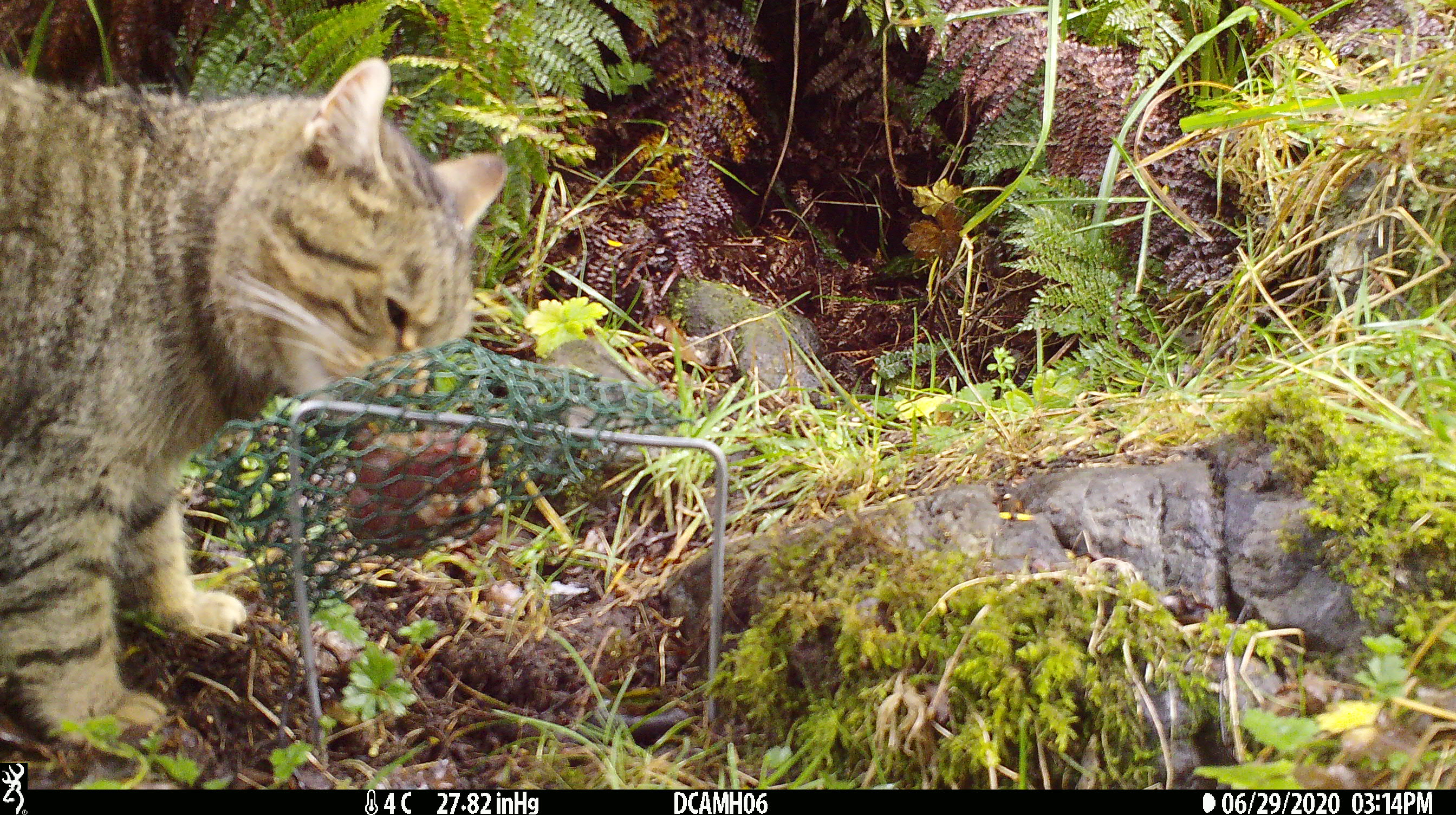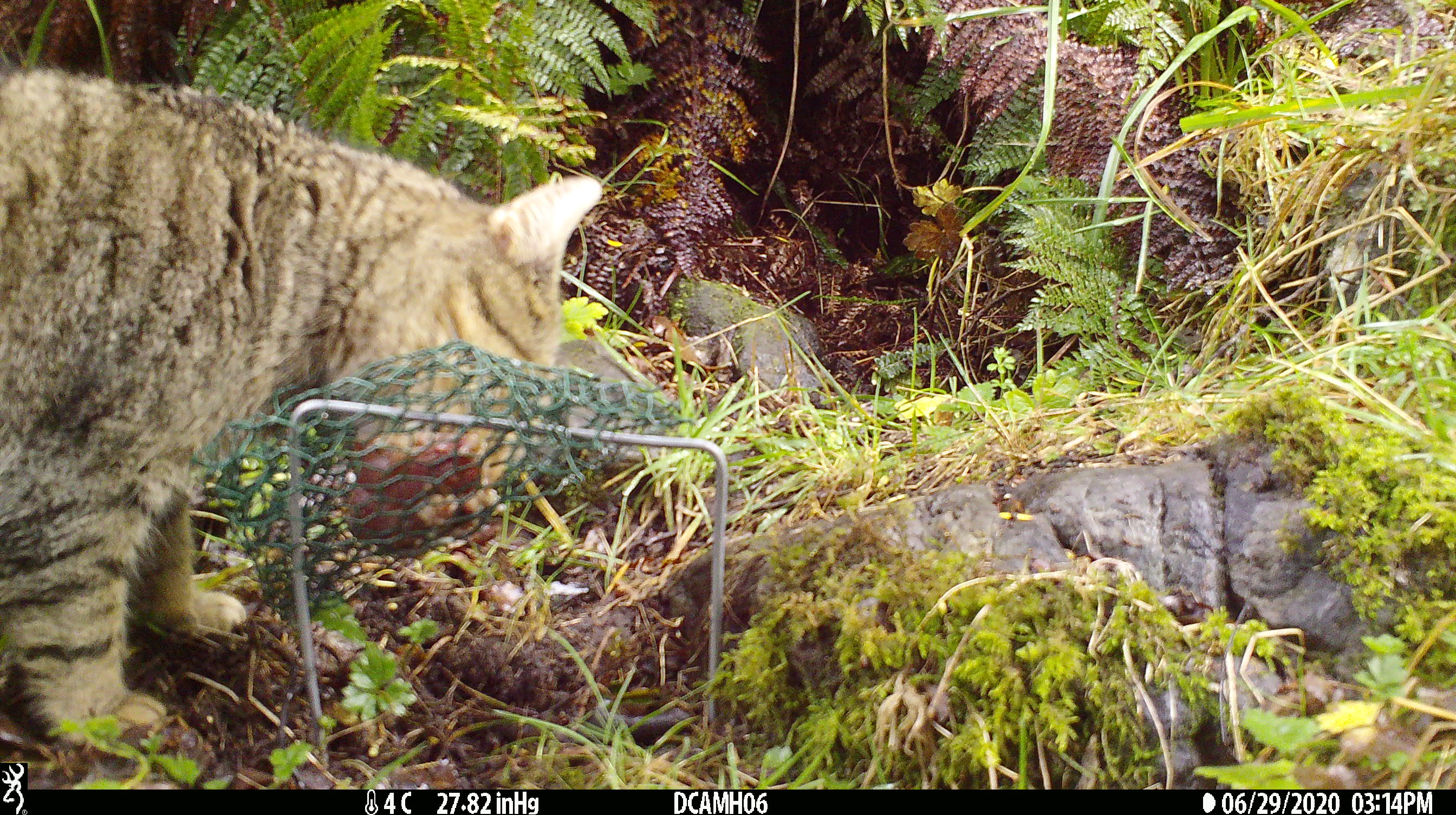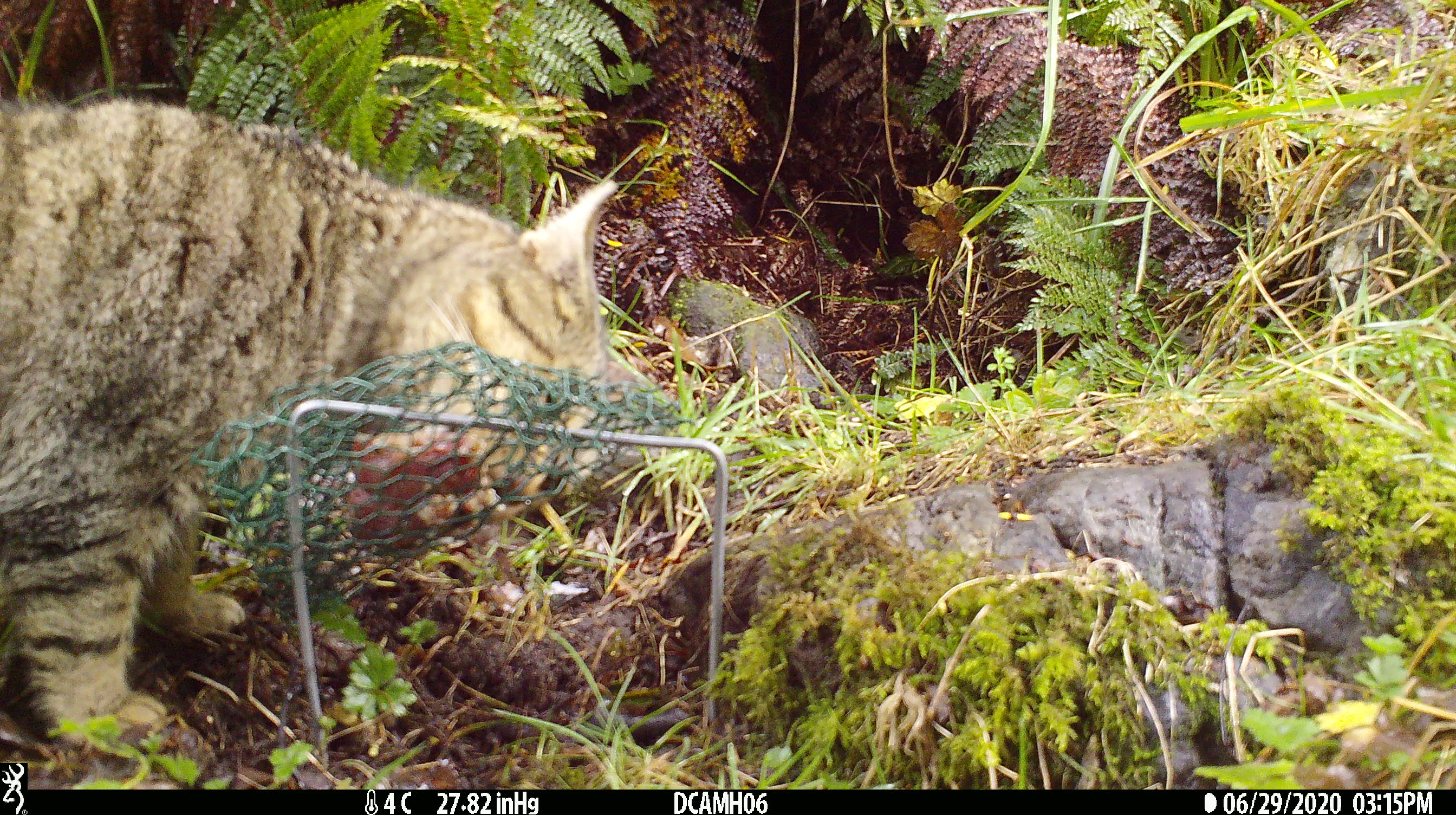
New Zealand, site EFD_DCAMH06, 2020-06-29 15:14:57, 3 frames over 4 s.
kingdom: Animalia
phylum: Chordata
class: Mammalia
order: Carnivora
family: Felidae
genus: Felis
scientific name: Felis catus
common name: domestic cat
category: cat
Cat (domestic cat) (Felis catus).